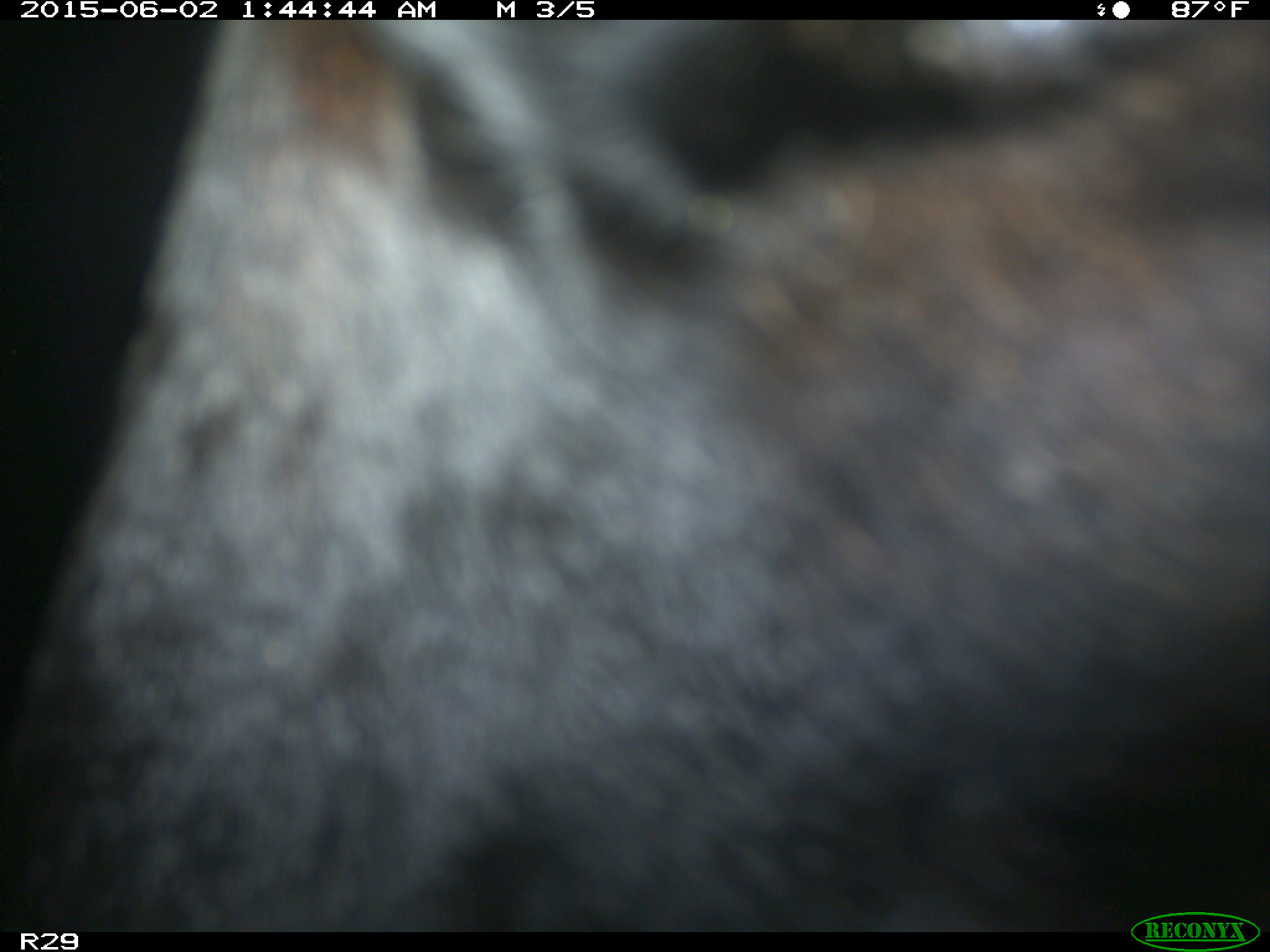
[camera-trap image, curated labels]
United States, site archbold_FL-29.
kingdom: Animalia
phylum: Chordata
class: Mammalia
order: Artiodactyla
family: Bovidae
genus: Bos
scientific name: Bos taurus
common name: domestic cow